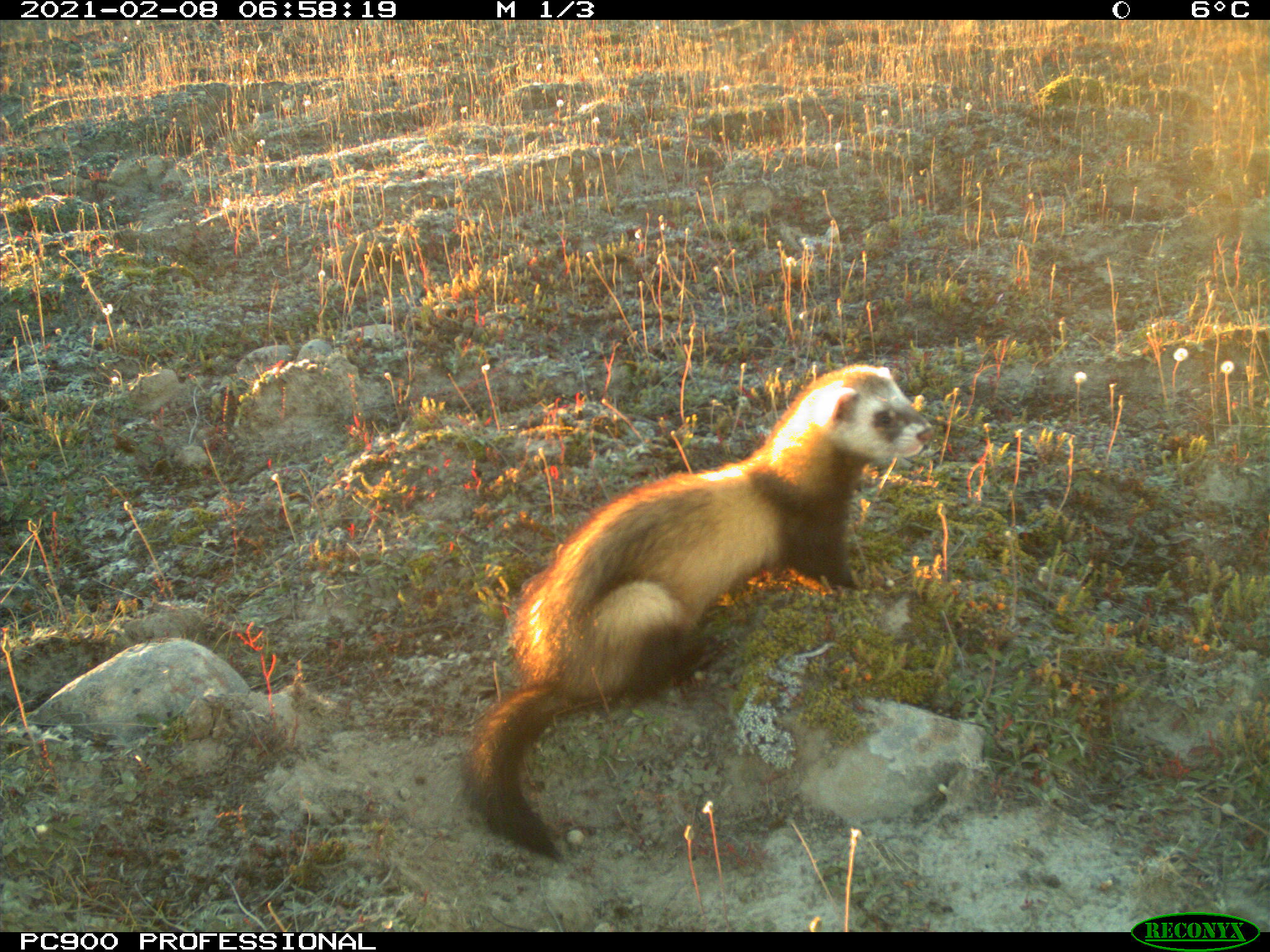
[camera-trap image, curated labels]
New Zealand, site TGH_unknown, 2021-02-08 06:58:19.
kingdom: Animalia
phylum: Chordata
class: Mammalia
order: Carnivora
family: Mustelidae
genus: Mustela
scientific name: Mustela furo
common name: ferret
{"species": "ferret (Mustela furo)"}